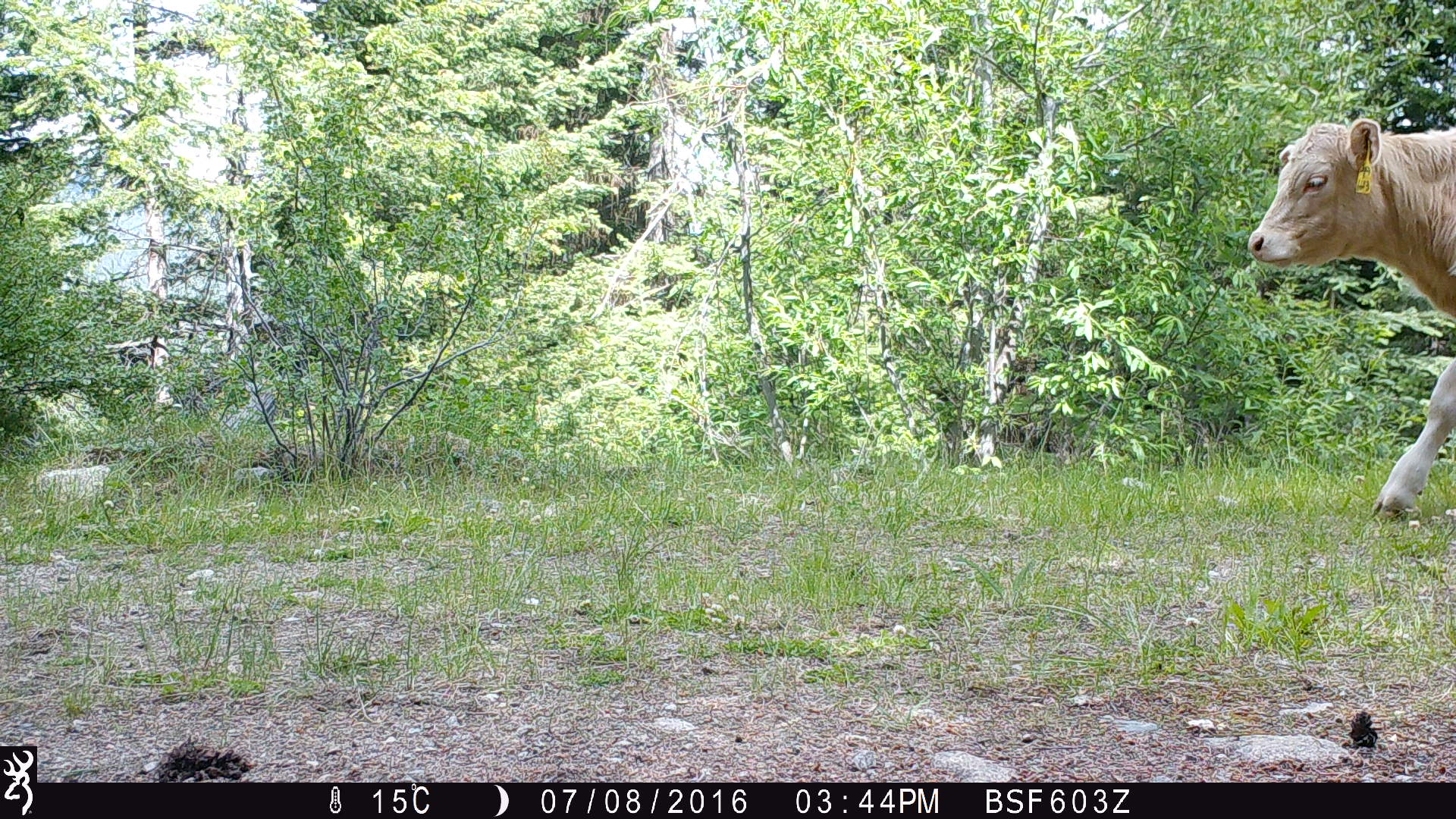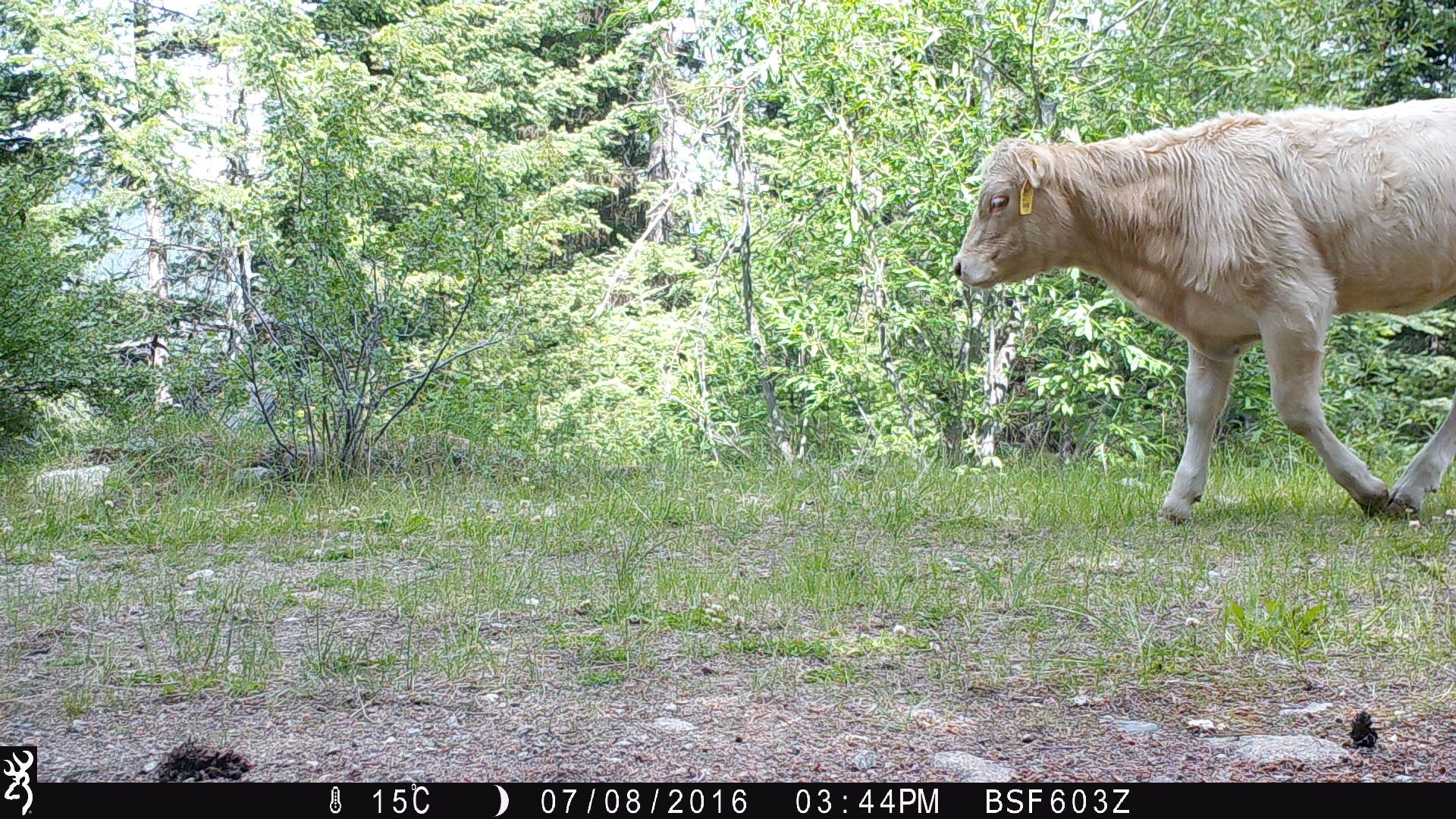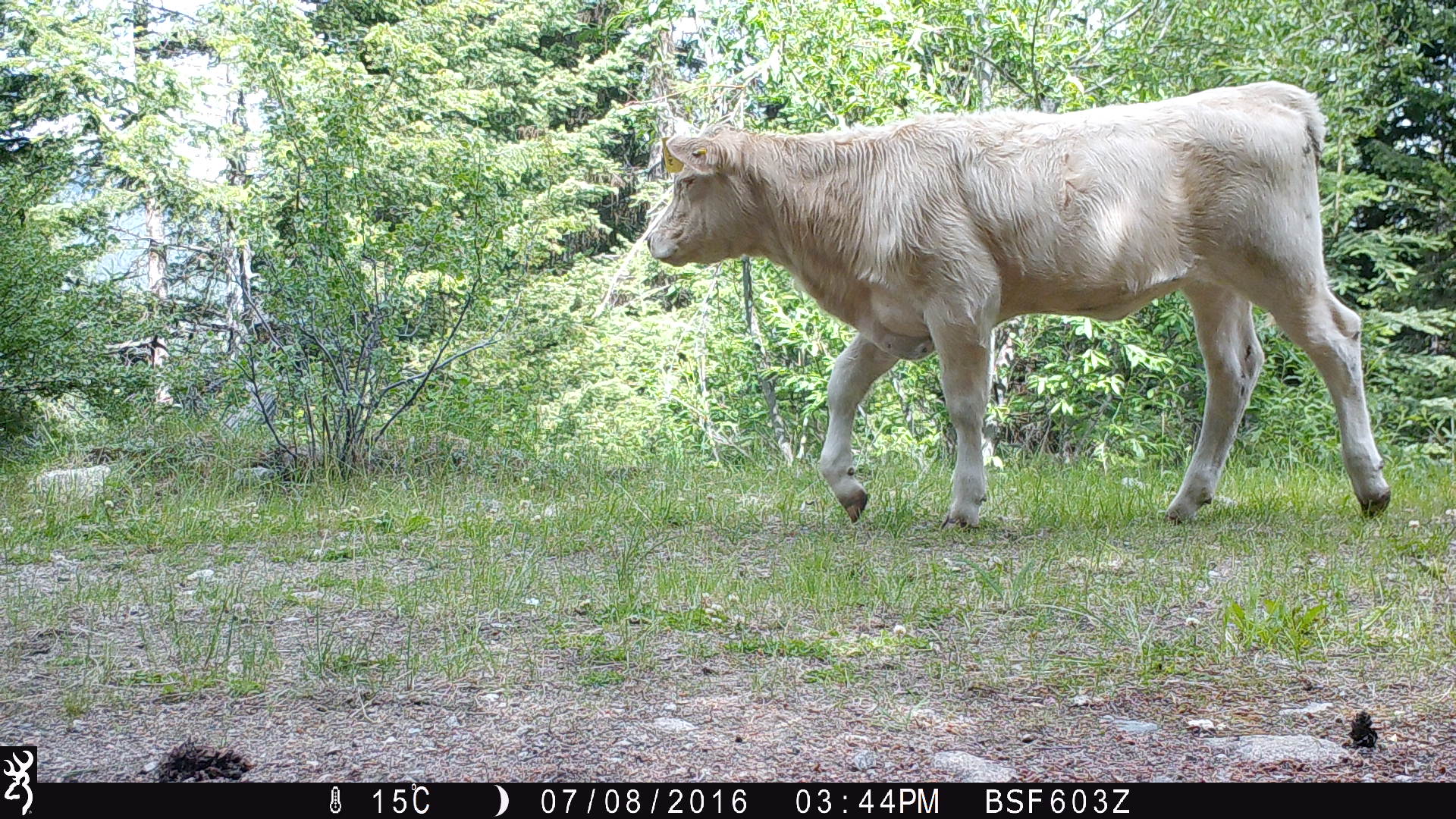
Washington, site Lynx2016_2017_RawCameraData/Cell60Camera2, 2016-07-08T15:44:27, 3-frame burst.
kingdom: Animalia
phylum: Chordata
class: Mammalia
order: Artiodactyla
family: Bovidae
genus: Bos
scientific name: Bos taurus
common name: domestic cattle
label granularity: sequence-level